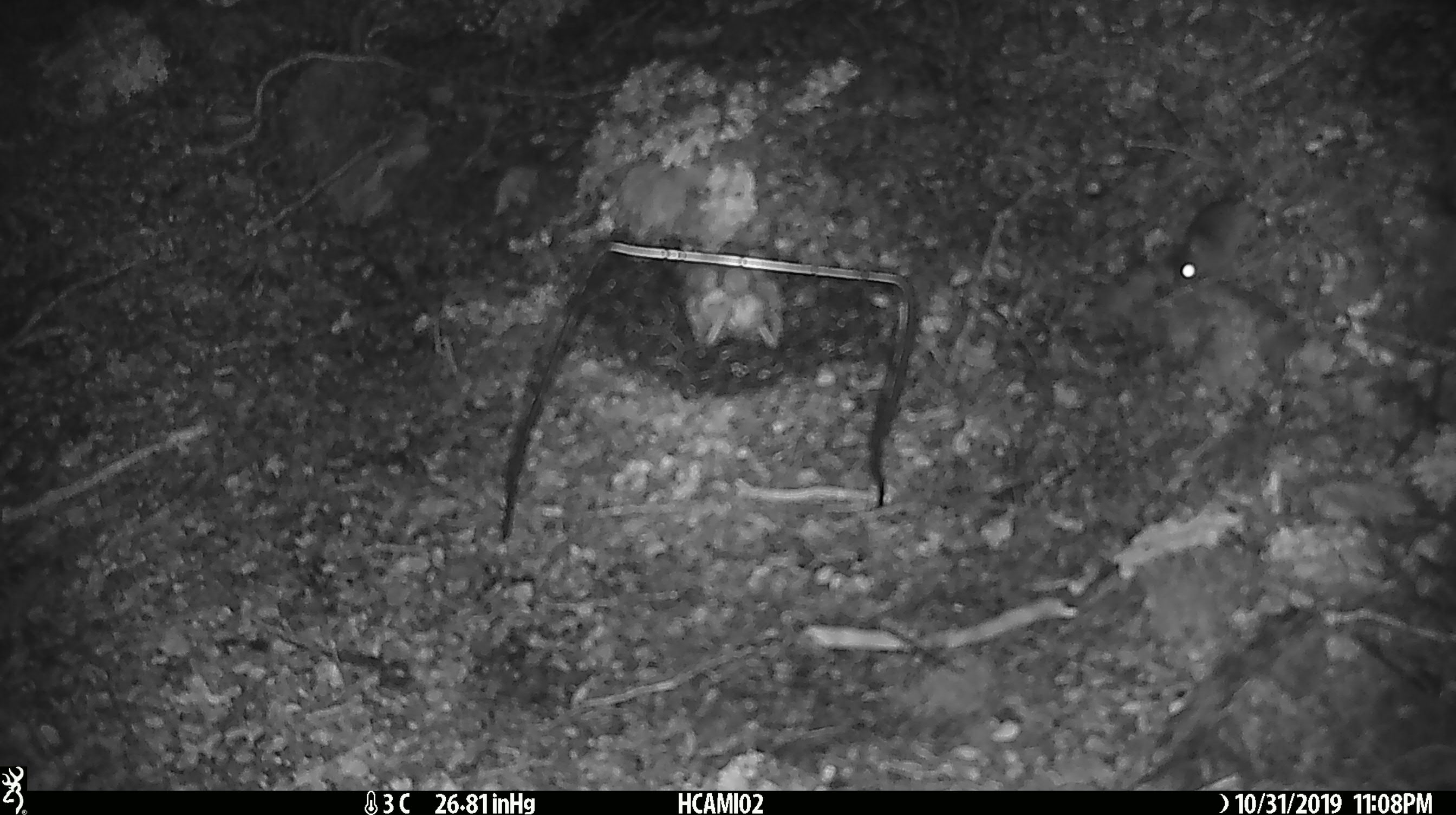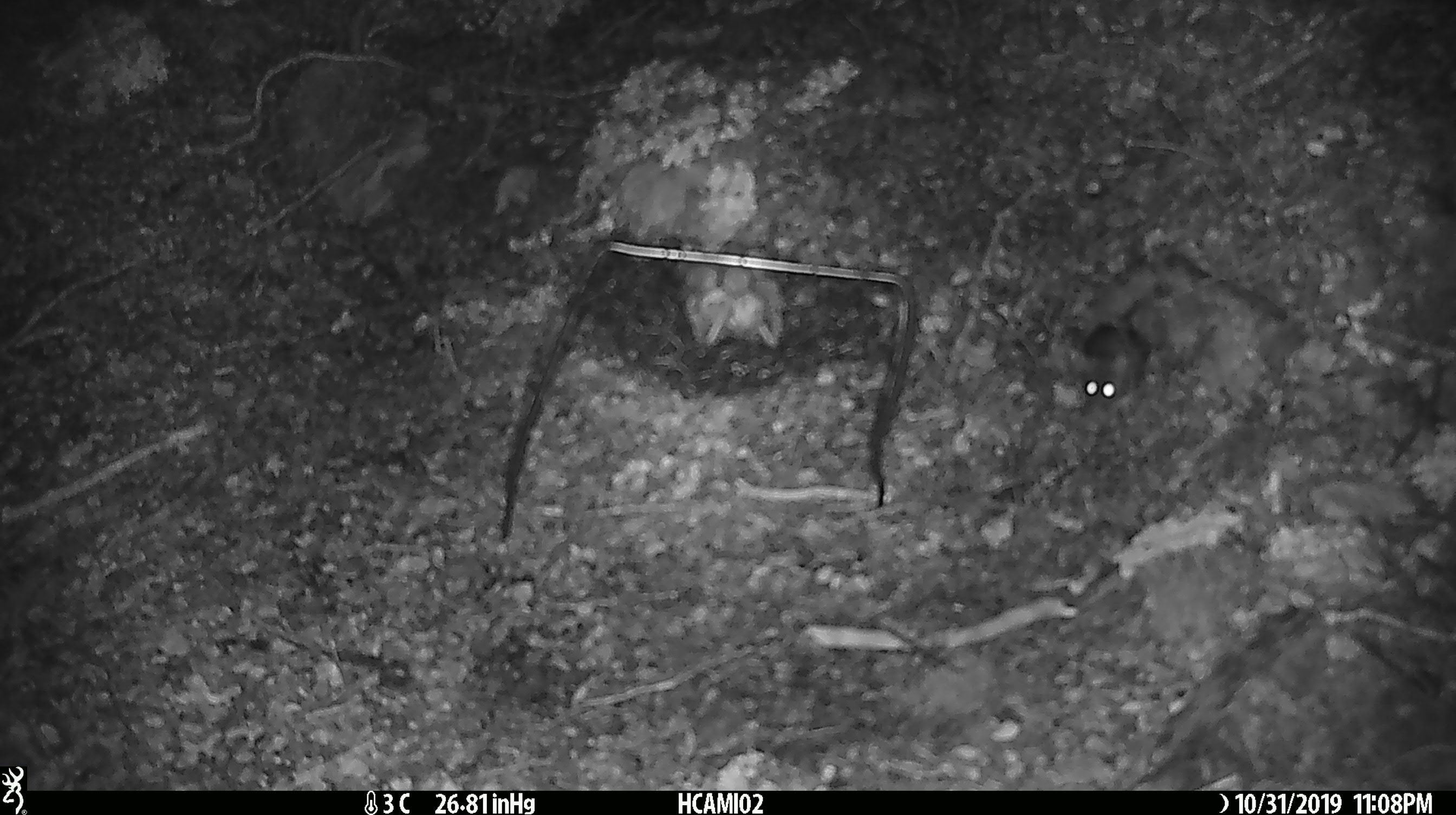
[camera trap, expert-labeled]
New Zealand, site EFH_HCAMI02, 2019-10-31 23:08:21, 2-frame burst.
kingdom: Animalia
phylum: Chordata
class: Mammalia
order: Rodentia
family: Muridae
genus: Mus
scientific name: Mus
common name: mouse